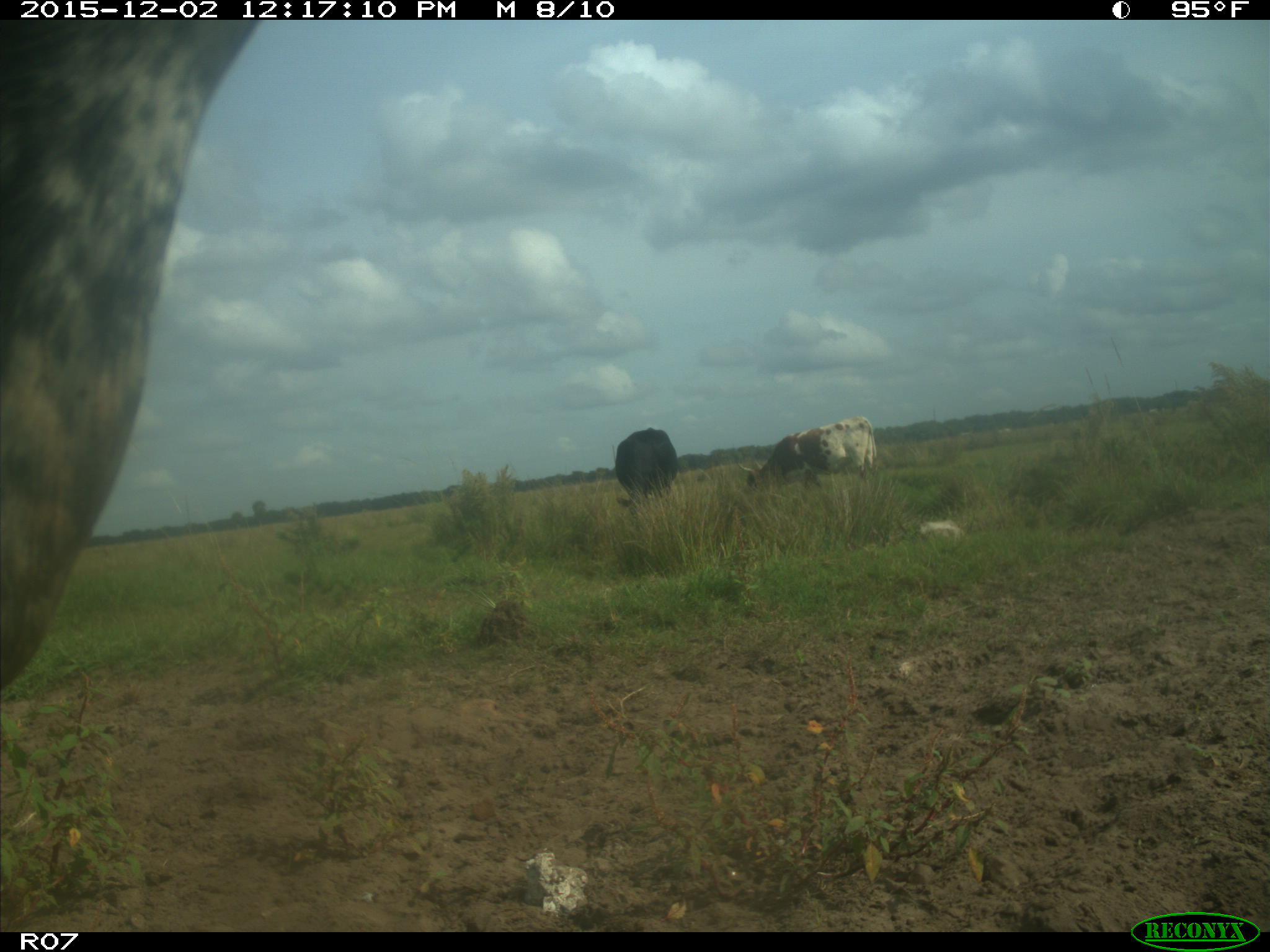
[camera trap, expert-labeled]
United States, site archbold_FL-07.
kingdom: Animalia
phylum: Chordata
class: Mammalia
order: Artiodactyla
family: Bovidae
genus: Bos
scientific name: Bos taurus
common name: domestic cow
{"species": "Bos taurus (domestic cow)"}